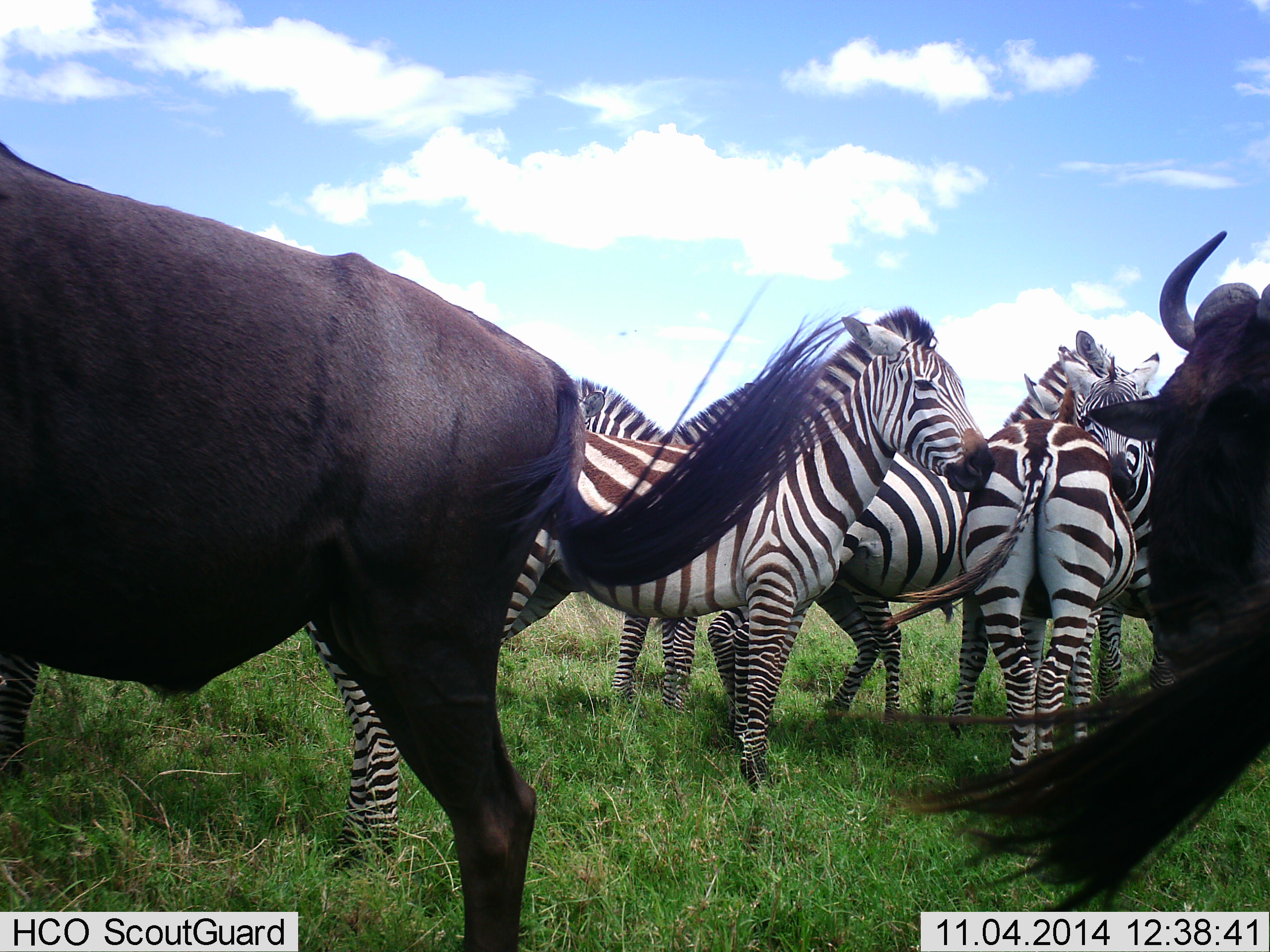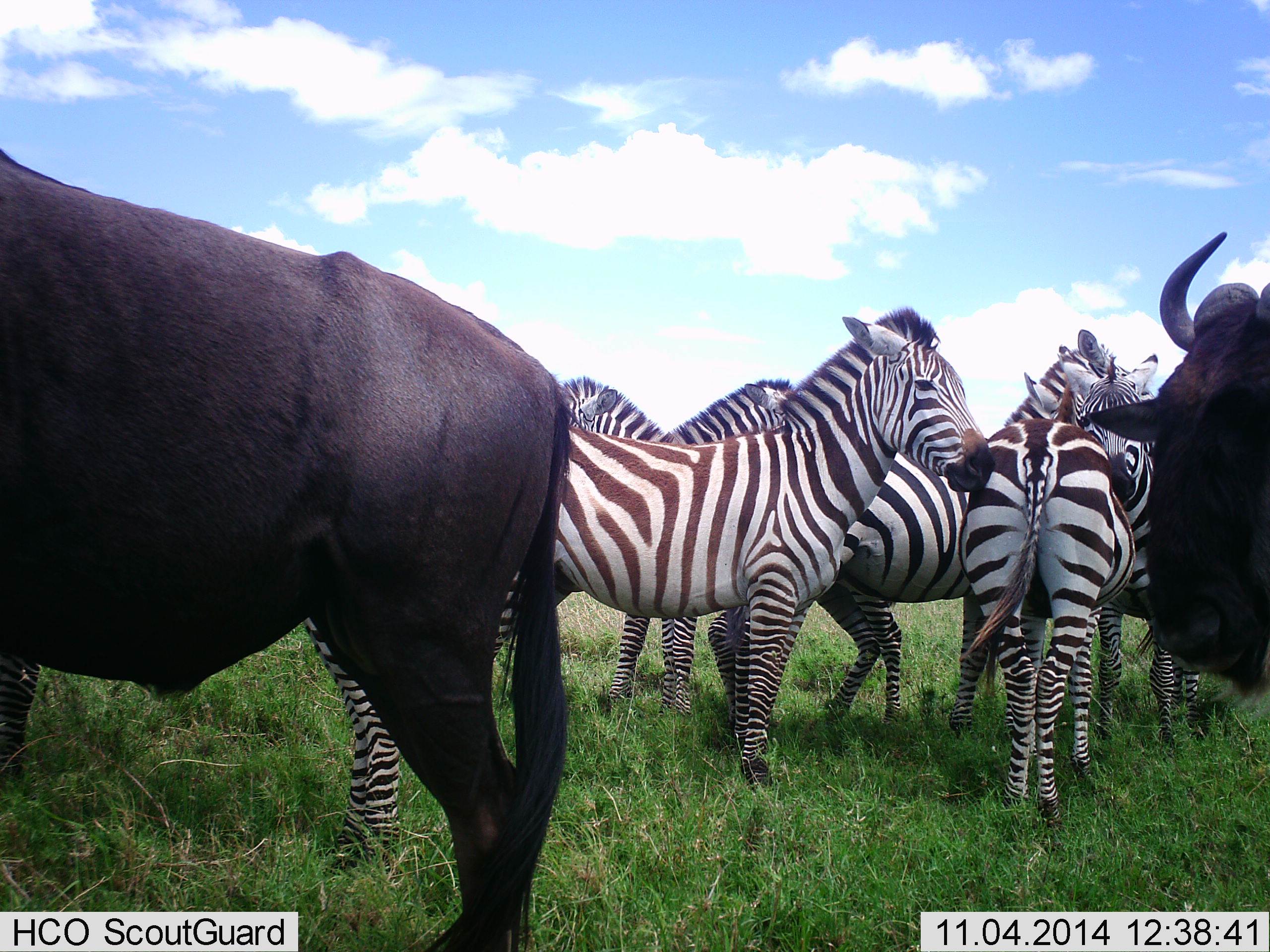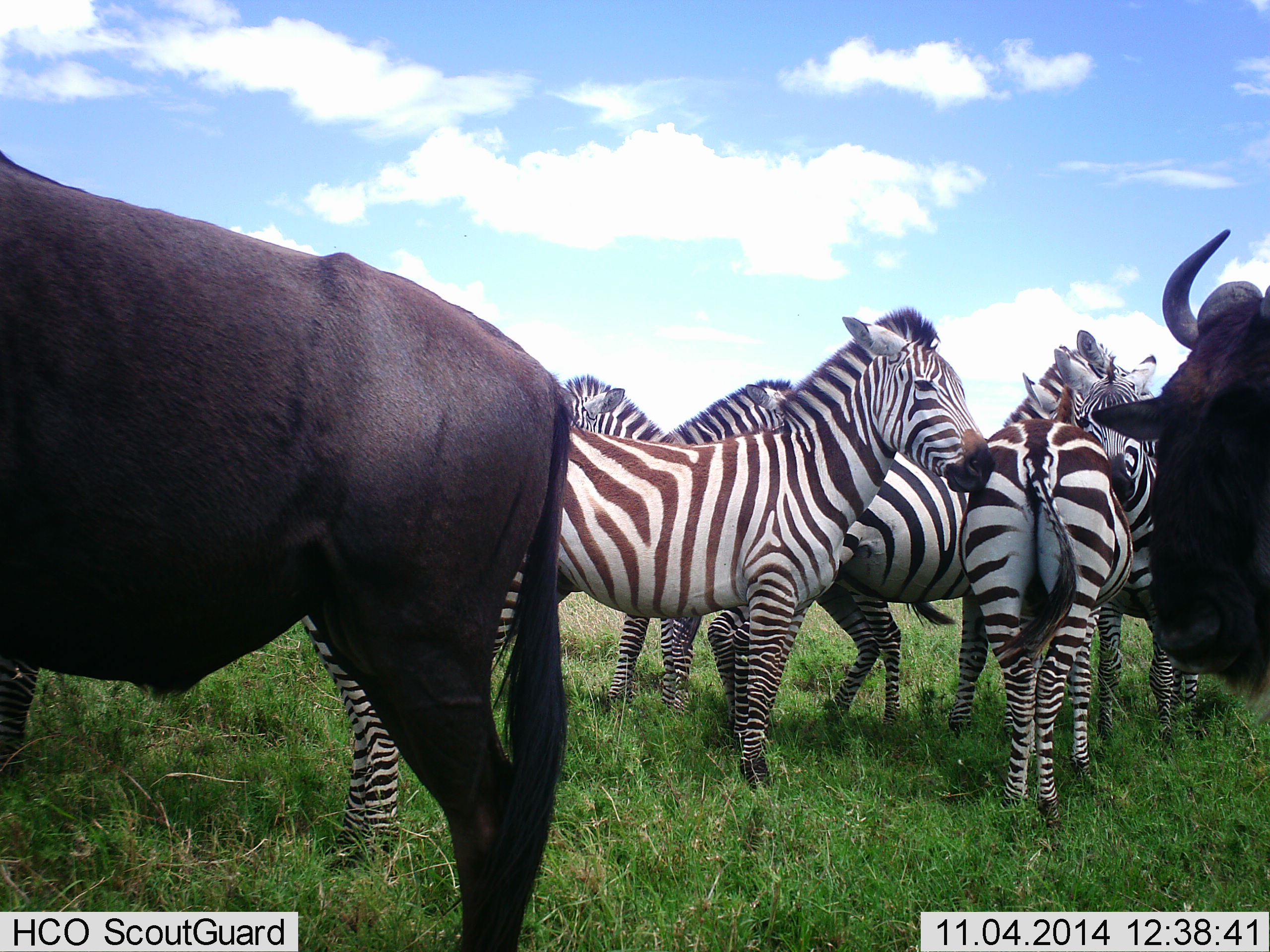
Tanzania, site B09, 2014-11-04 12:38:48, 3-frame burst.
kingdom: Animalia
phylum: Chordata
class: Mammalia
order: Artiodactyla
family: Bovidae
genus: Connochaetes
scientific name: Connochaetes taurinus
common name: blue wildebeest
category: wildebeest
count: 2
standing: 100%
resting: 10%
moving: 10%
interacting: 10%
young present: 0%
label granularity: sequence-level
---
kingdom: Animalia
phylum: Chordata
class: Mammalia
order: Perissodactyla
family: Equidae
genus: Equus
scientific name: Equus quagga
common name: plains zebra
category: zebra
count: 6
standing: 92%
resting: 17%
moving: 8%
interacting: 33%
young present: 0%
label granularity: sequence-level